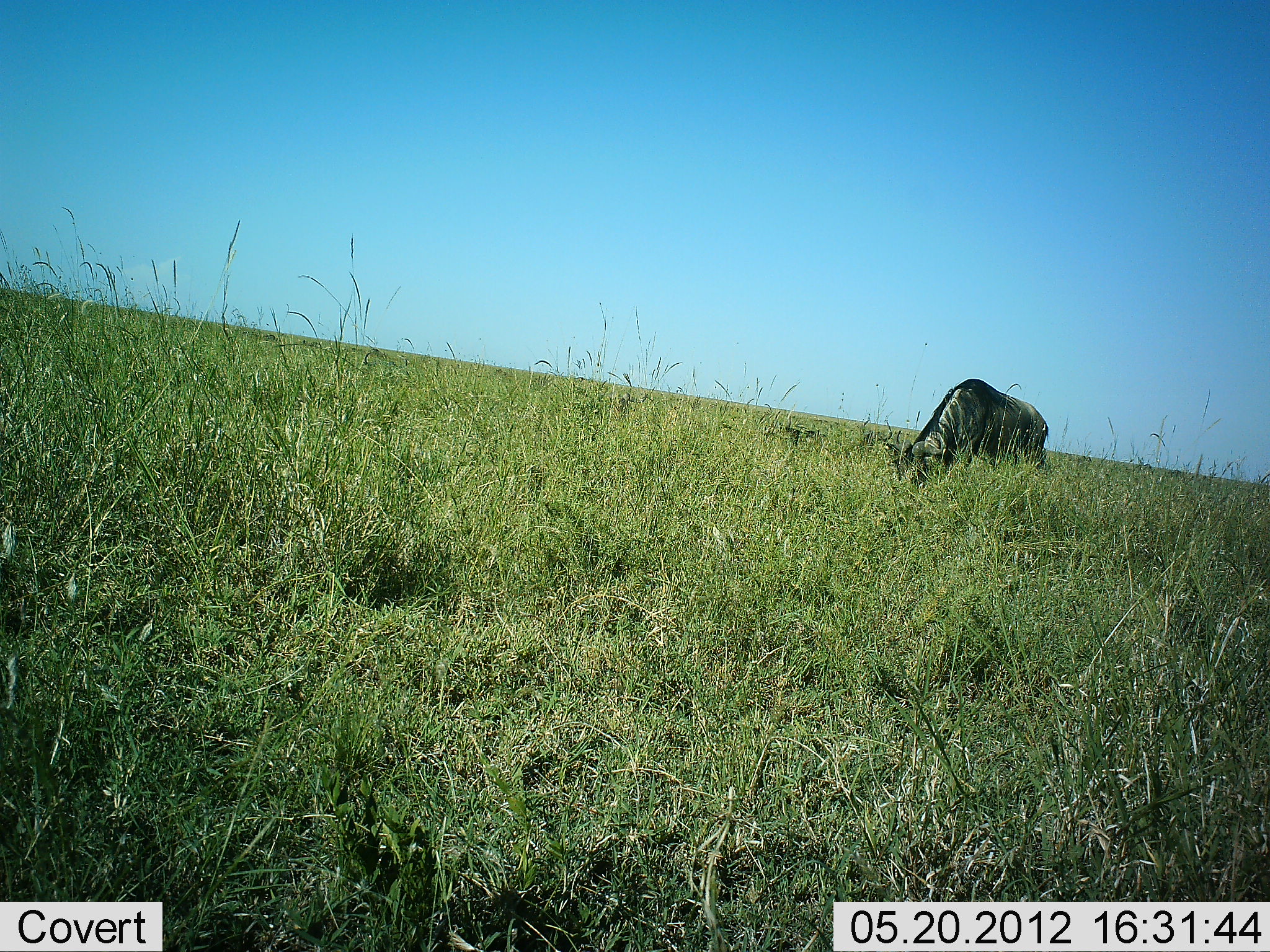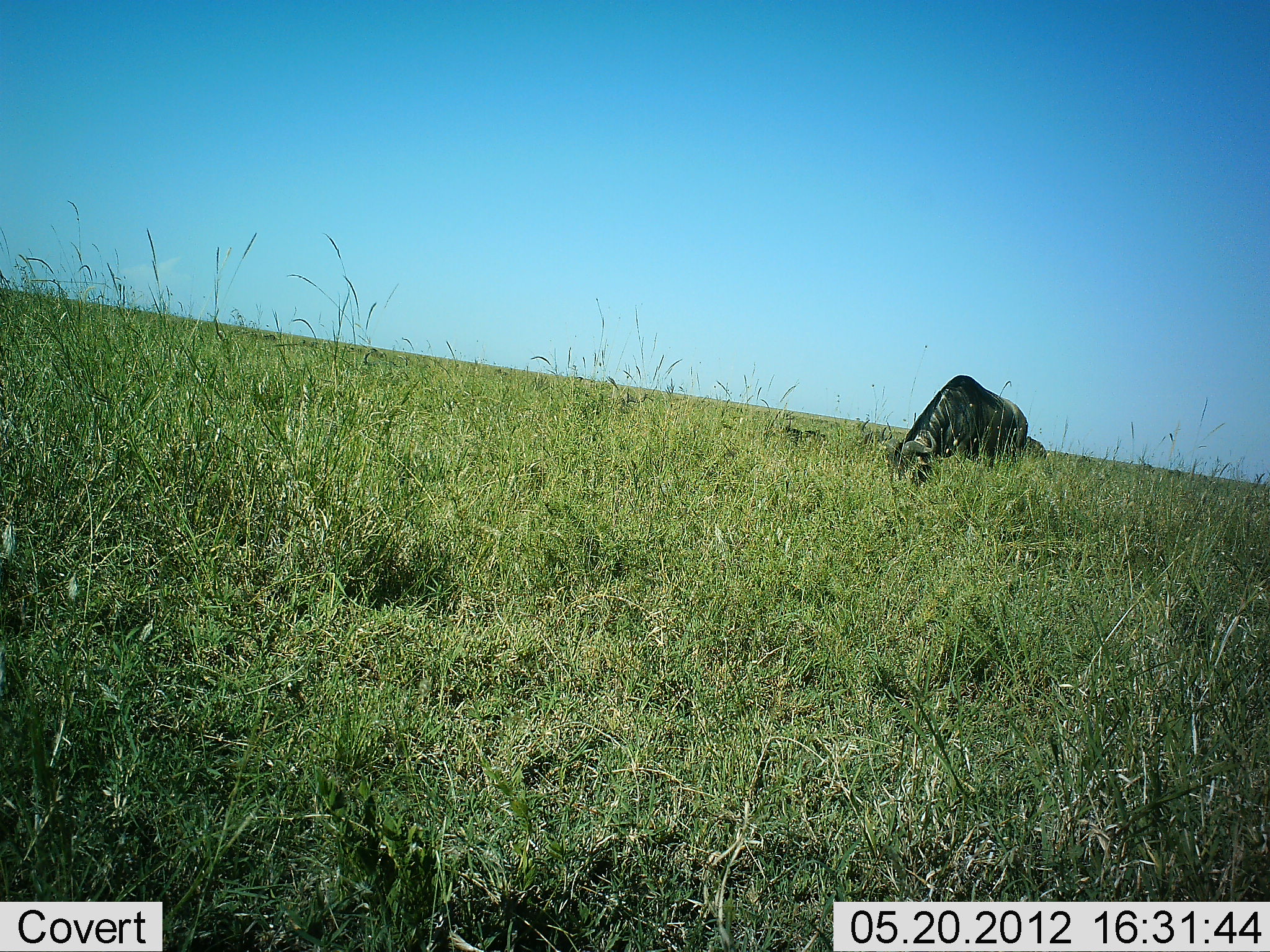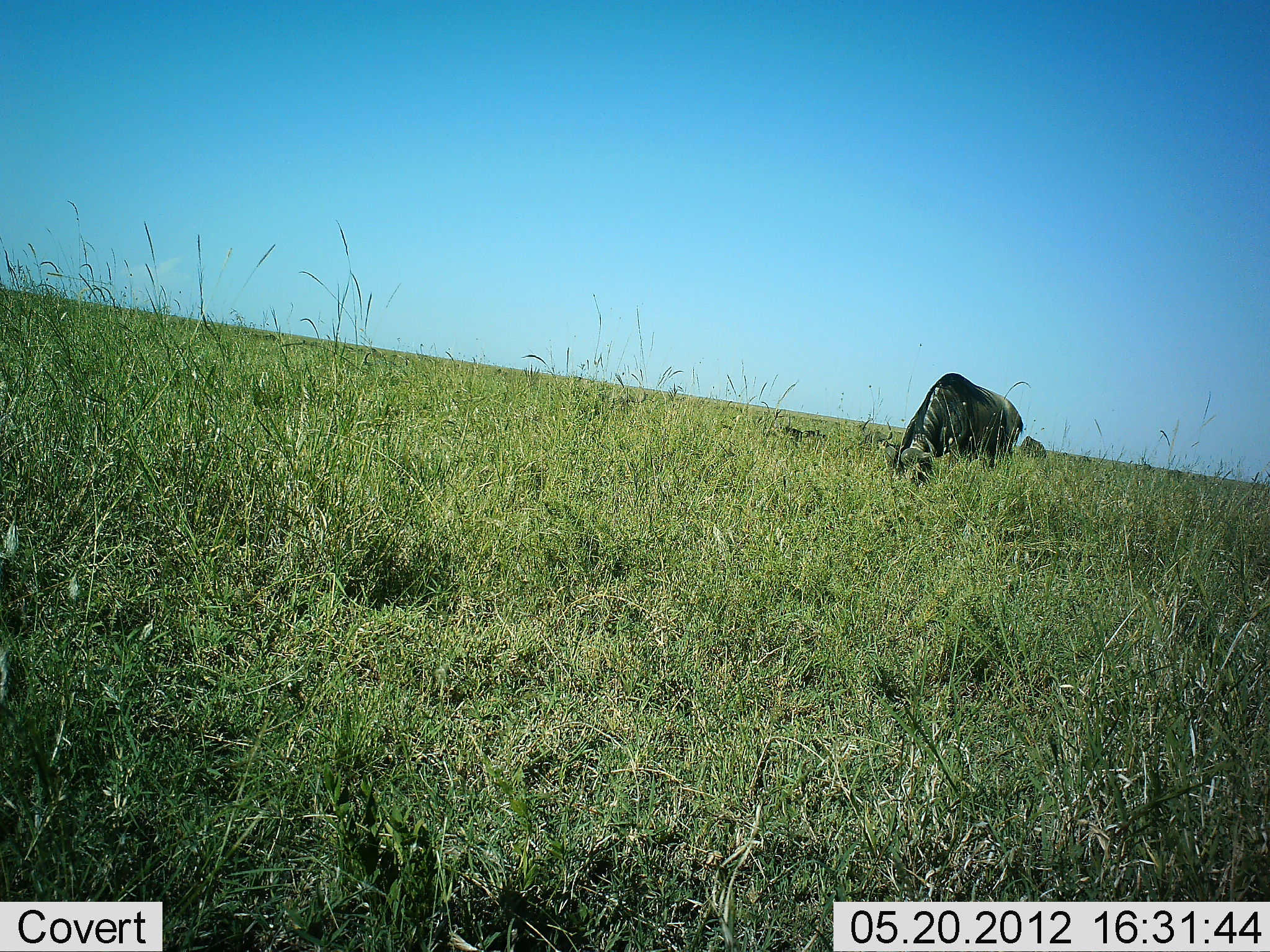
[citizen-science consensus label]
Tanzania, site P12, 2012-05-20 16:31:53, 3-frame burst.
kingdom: Animalia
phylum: Chordata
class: Mammalia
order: Artiodactyla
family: Bovidae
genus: Connochaetes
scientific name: Connochaetes taurinus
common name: blue wildebeest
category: wildebeest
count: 1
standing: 30%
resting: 0%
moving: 10%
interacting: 0%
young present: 0%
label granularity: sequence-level